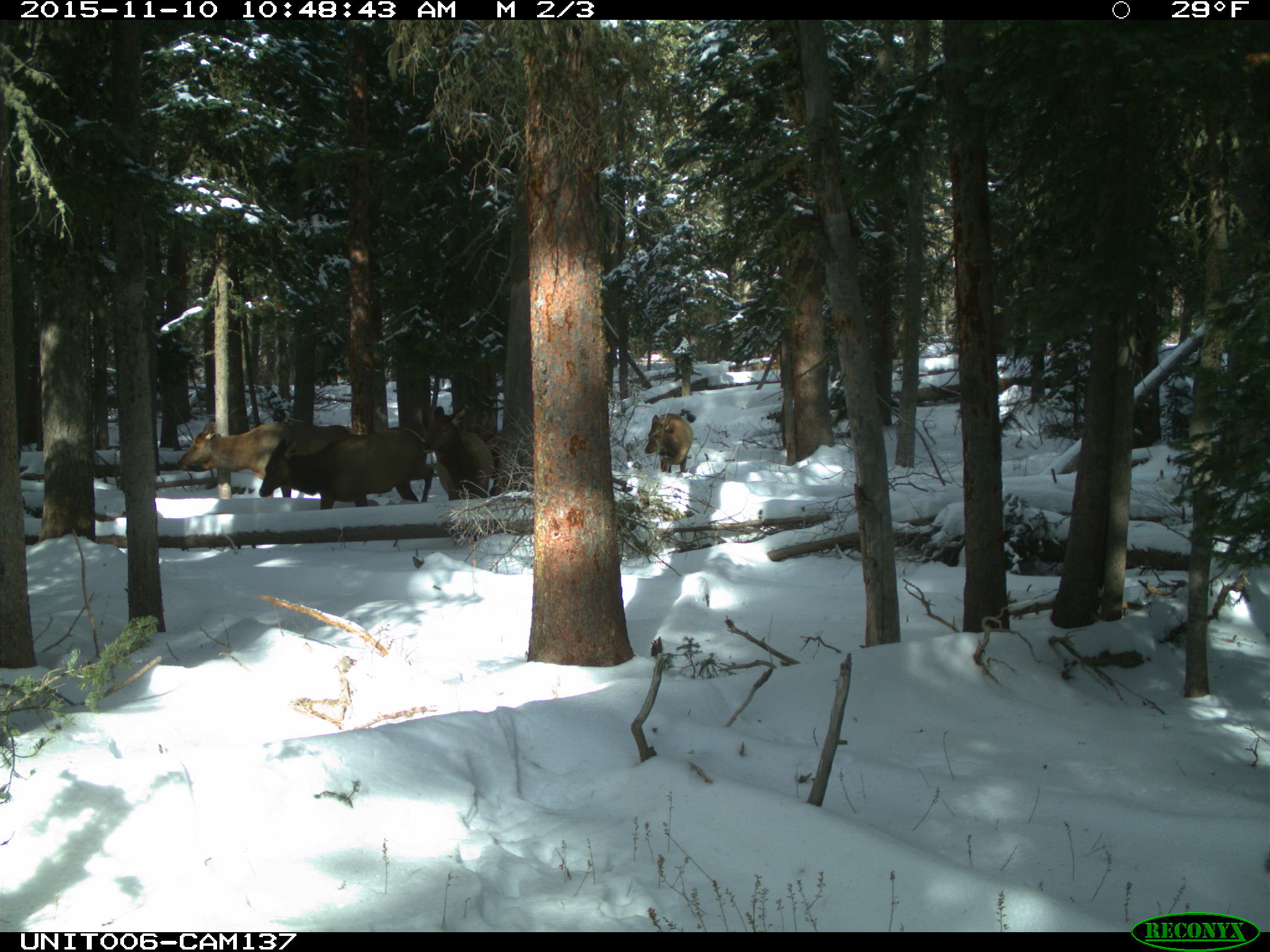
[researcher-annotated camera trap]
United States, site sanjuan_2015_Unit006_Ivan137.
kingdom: Animalia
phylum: Chordata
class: Mammalia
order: Artiodactyla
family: Cervidae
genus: Cervus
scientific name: Cervus elaphus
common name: red deer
Cervus elaphus (red deer).